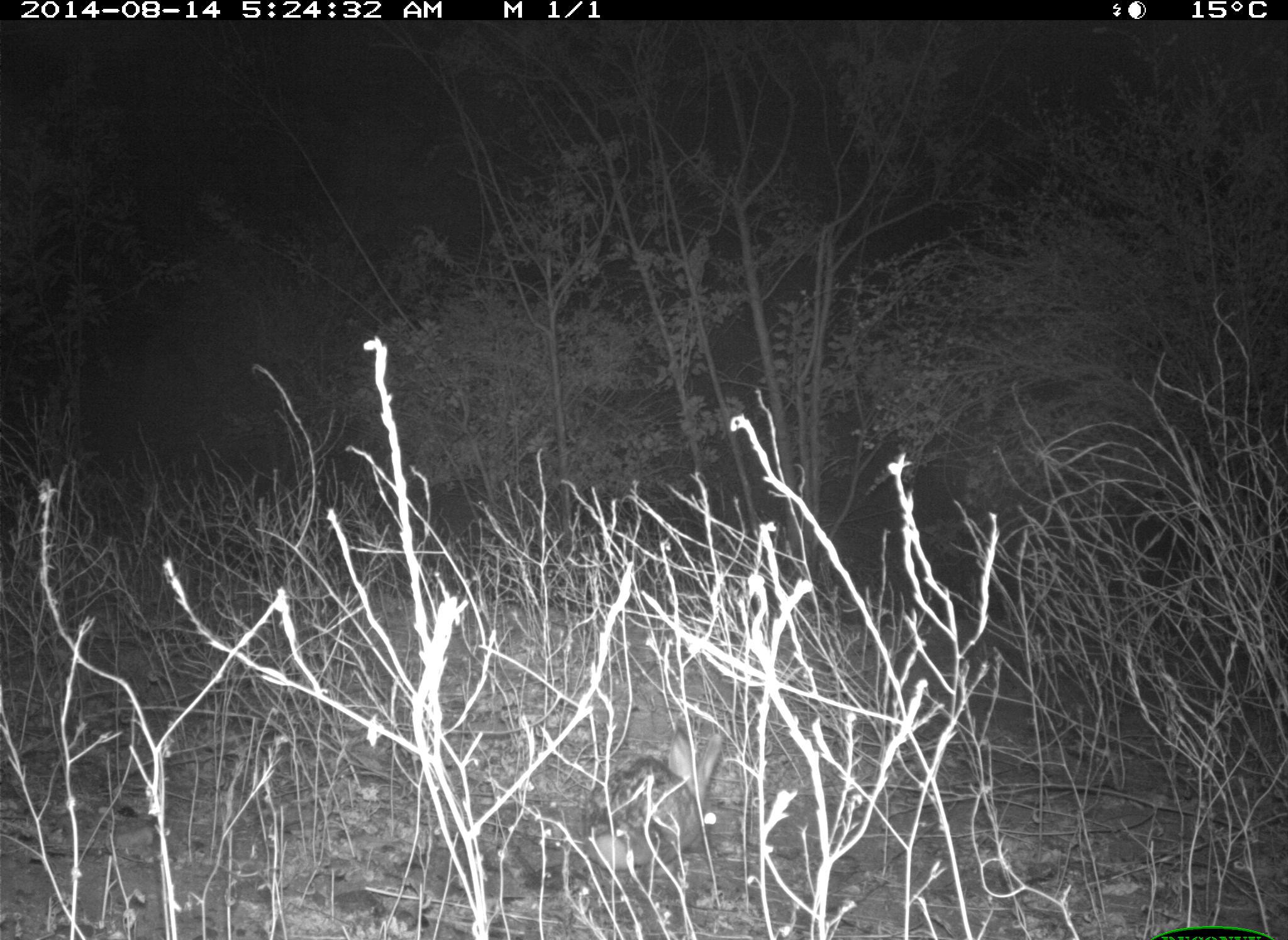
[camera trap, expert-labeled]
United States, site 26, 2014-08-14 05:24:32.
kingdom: Animalia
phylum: Chordata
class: Mammalia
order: Lagomorpha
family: Leporidae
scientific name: Leporidae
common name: rabbits and hares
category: rabbit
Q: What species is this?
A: Rabbit (rabbits and hares) (Leporidae).